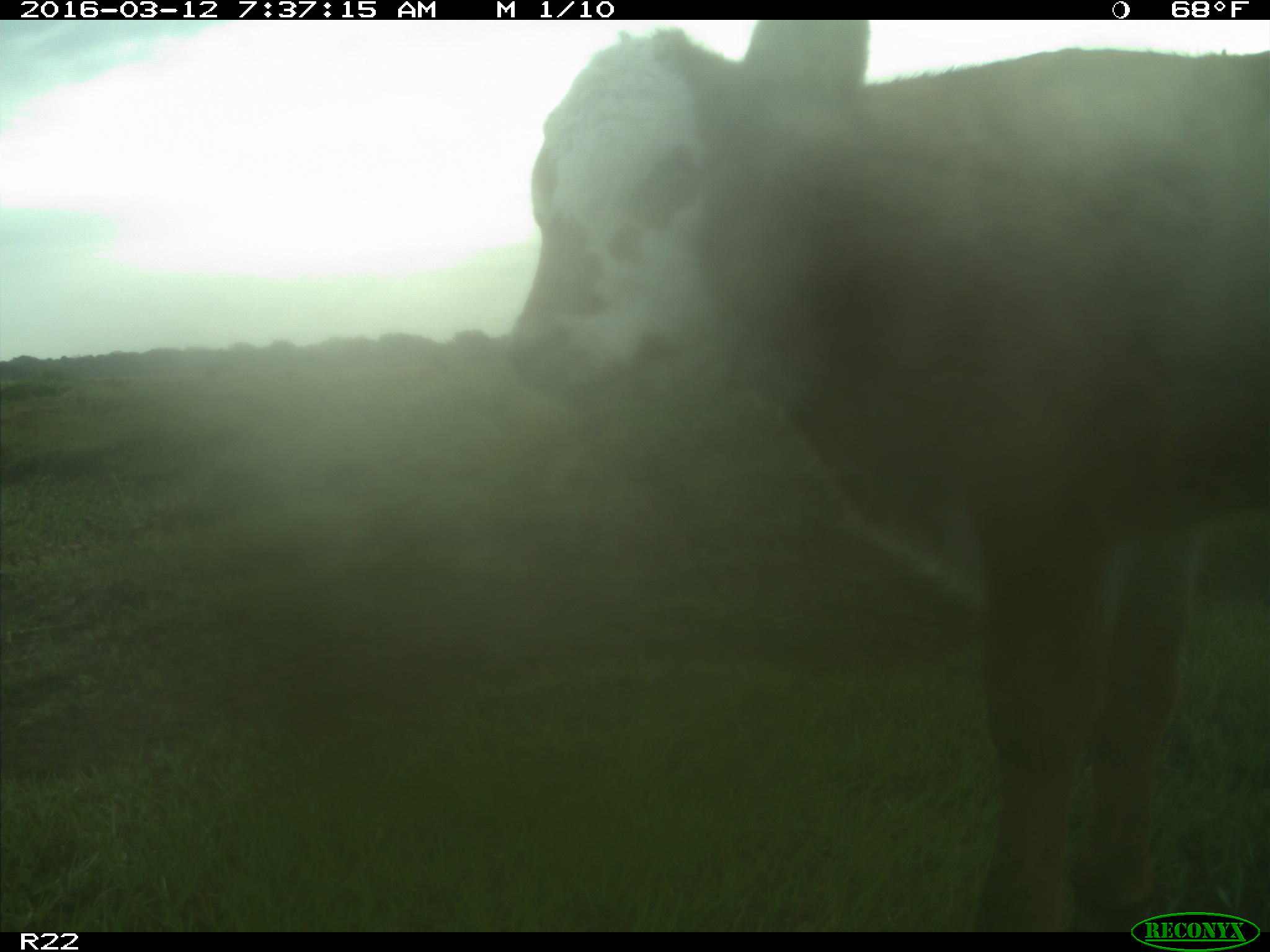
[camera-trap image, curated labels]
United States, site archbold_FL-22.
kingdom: Animalia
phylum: Chordata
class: Mammalia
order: Artiodactyla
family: Bovidae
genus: Bos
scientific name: Bos taurus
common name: domestic cow